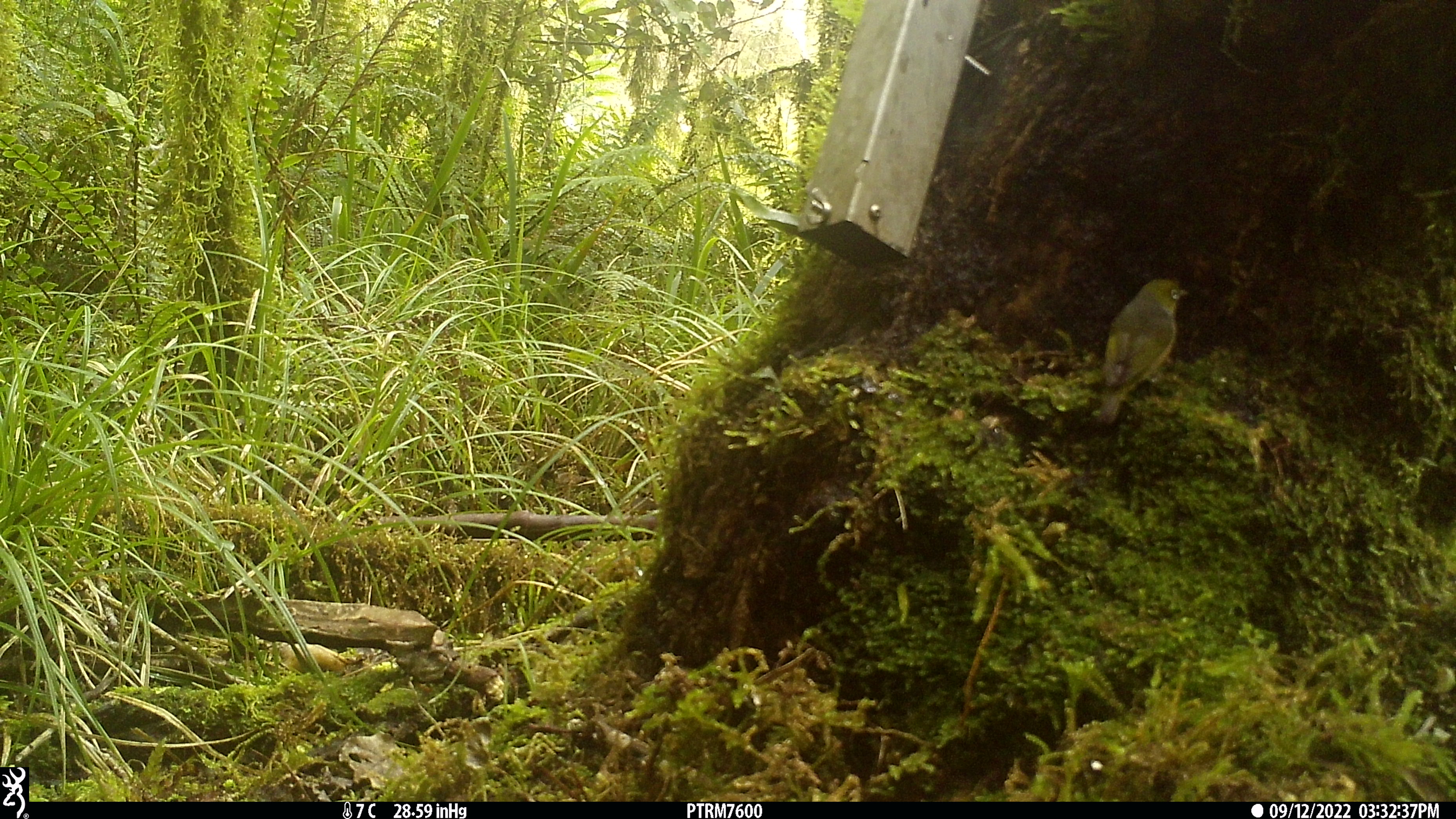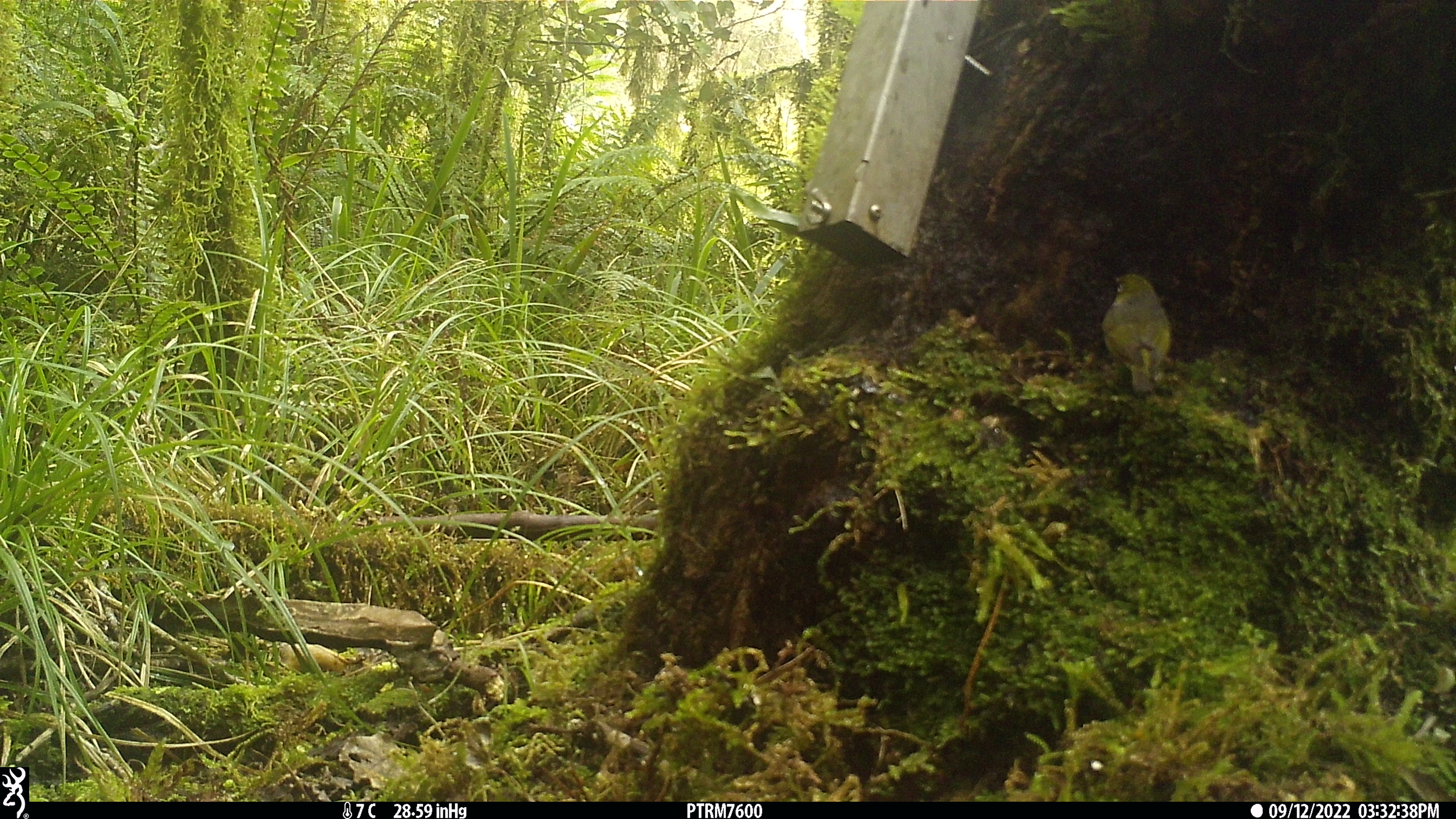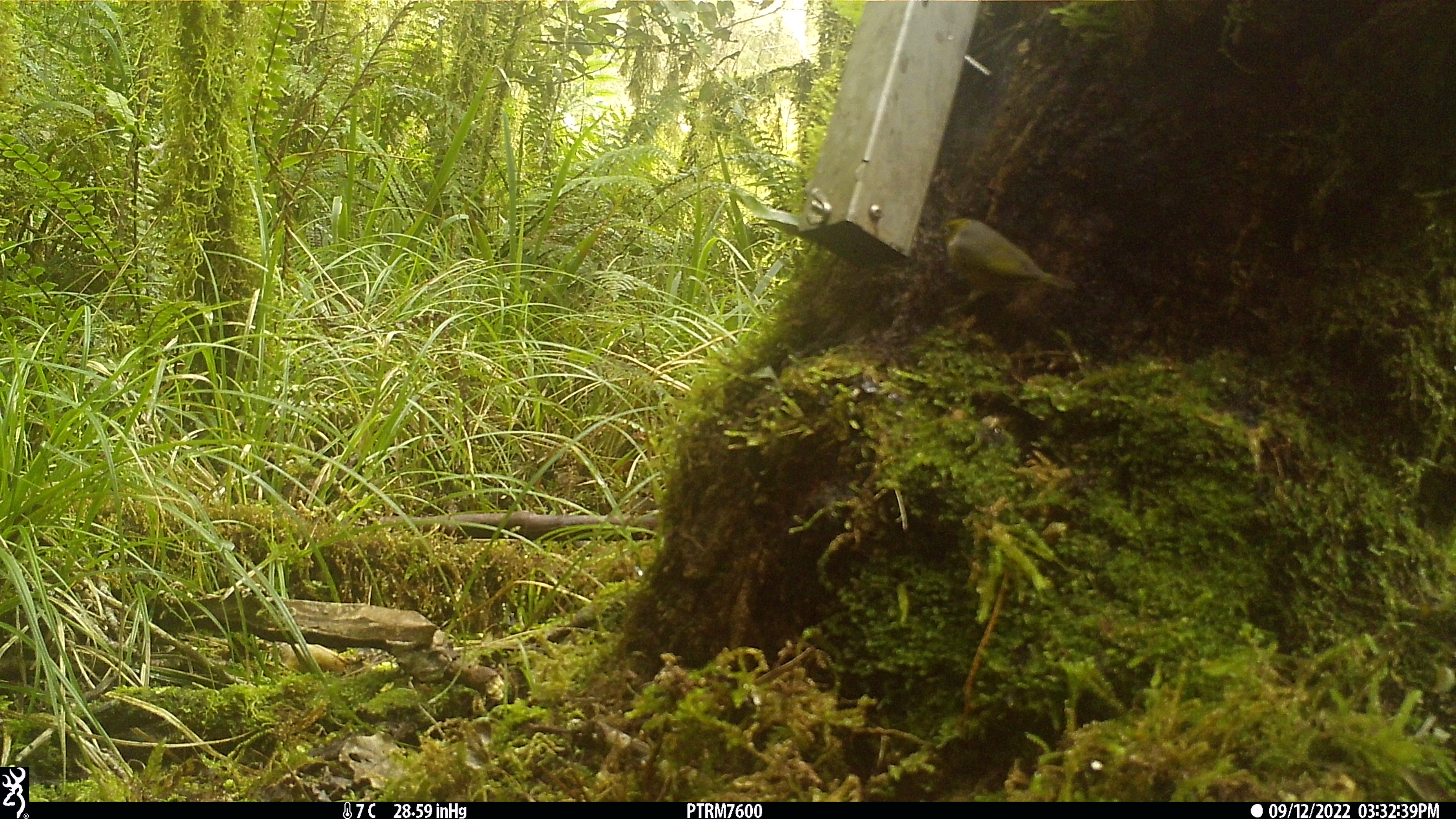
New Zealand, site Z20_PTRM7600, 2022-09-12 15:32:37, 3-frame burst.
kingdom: Animalia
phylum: Chordata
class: Aves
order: Passeriformes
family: Zosteropidae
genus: Zosterops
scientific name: Zosterops lateralis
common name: silvereye